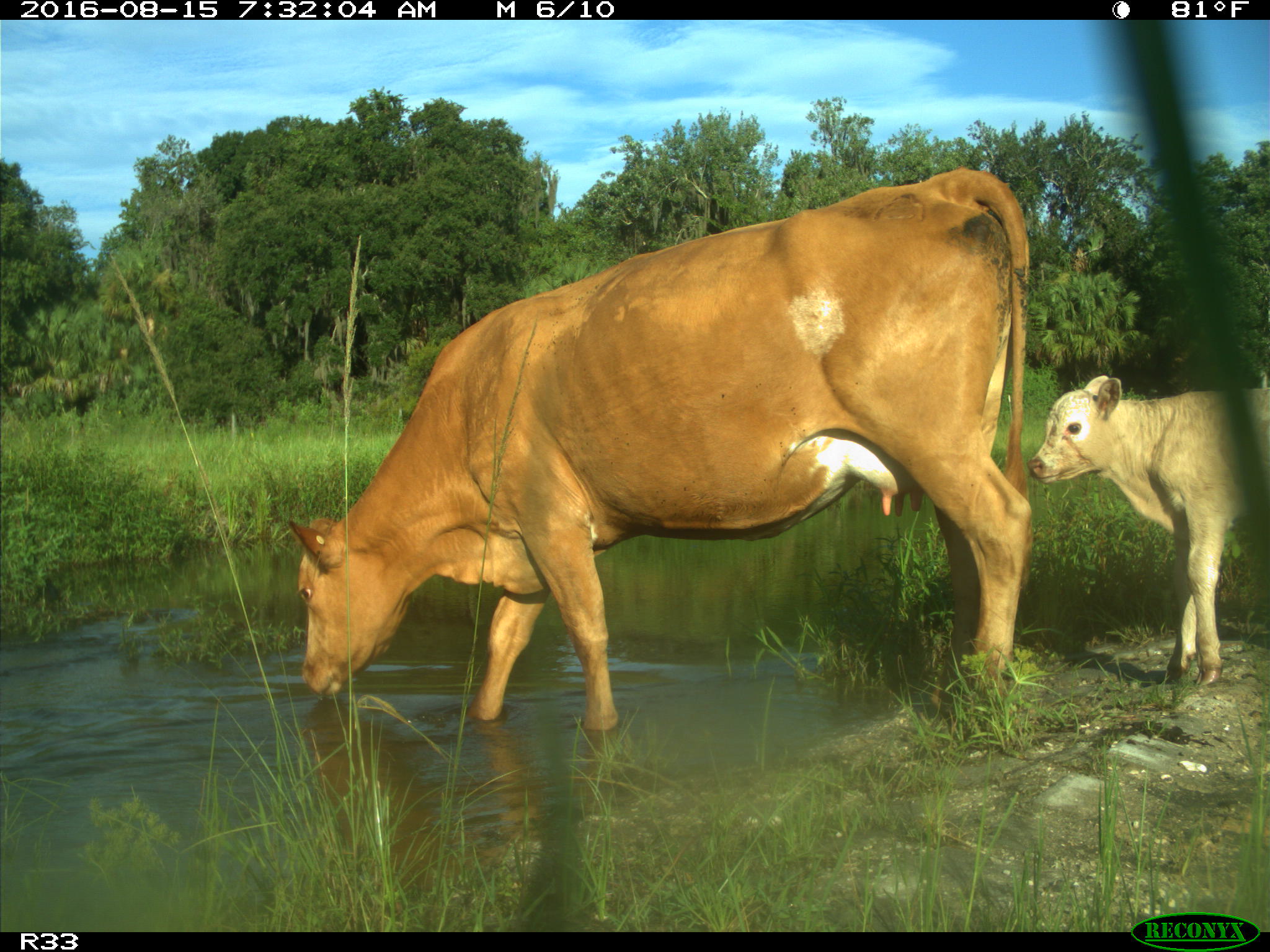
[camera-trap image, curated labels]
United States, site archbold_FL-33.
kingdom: Animalia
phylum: Chordata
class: Mammalia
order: Artiodactyla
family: Bovidae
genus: Bos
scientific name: Bos taurus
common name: domestic cow